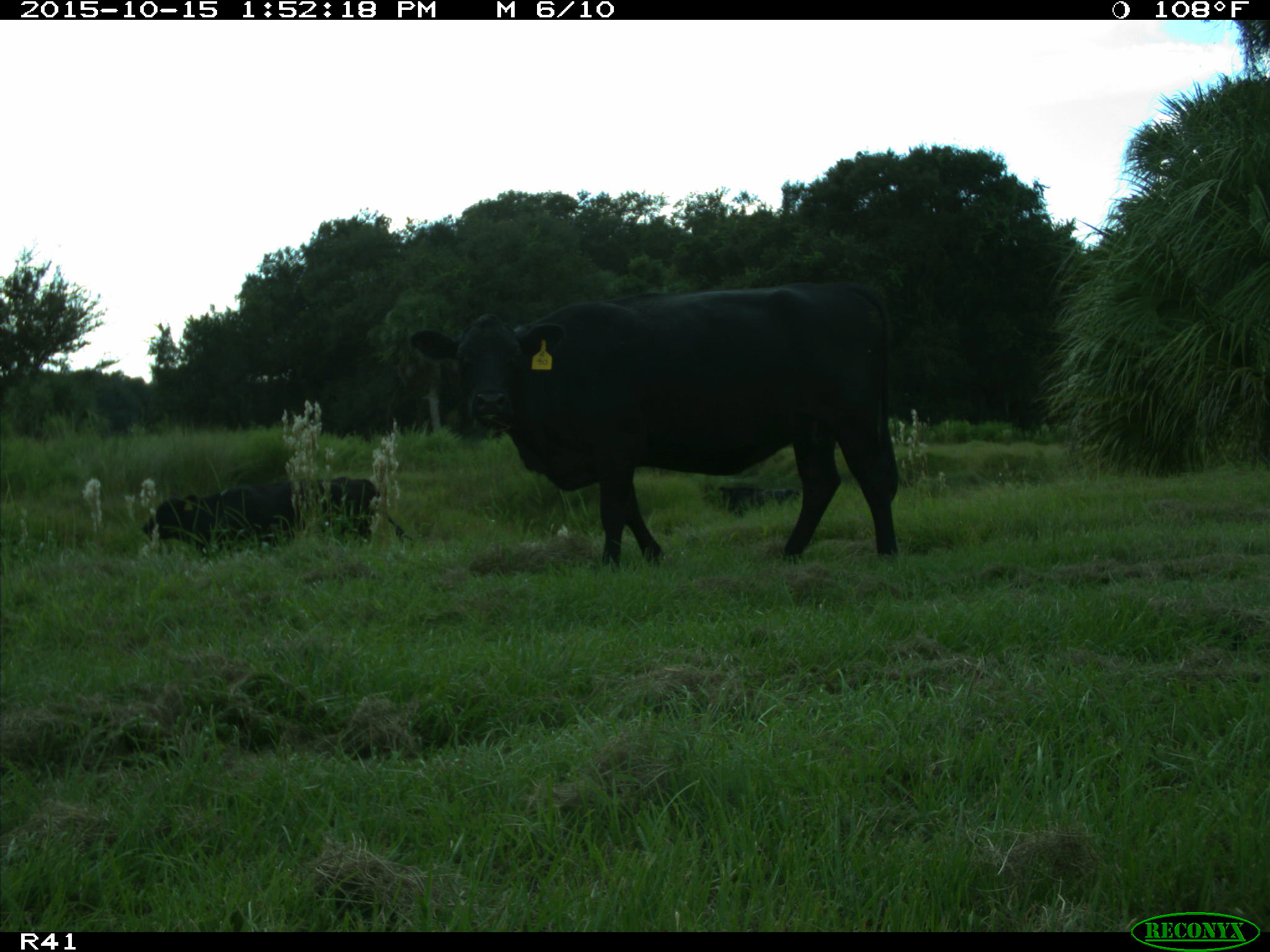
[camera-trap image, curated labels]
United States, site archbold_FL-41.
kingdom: Animalia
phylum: Chordata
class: Mammalia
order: Artiodactyla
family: Bovidae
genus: Bos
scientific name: Bos taurus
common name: domestic cow